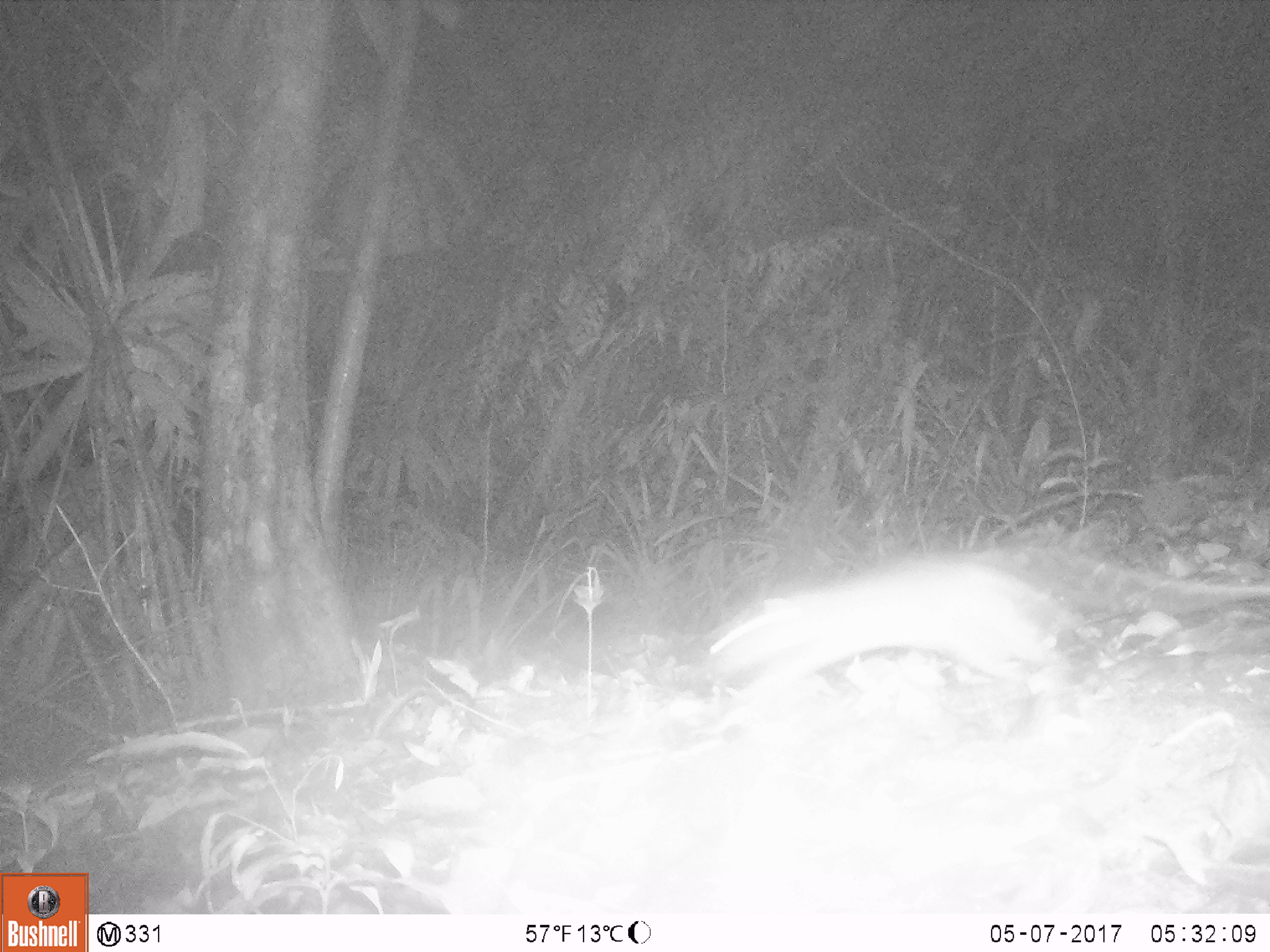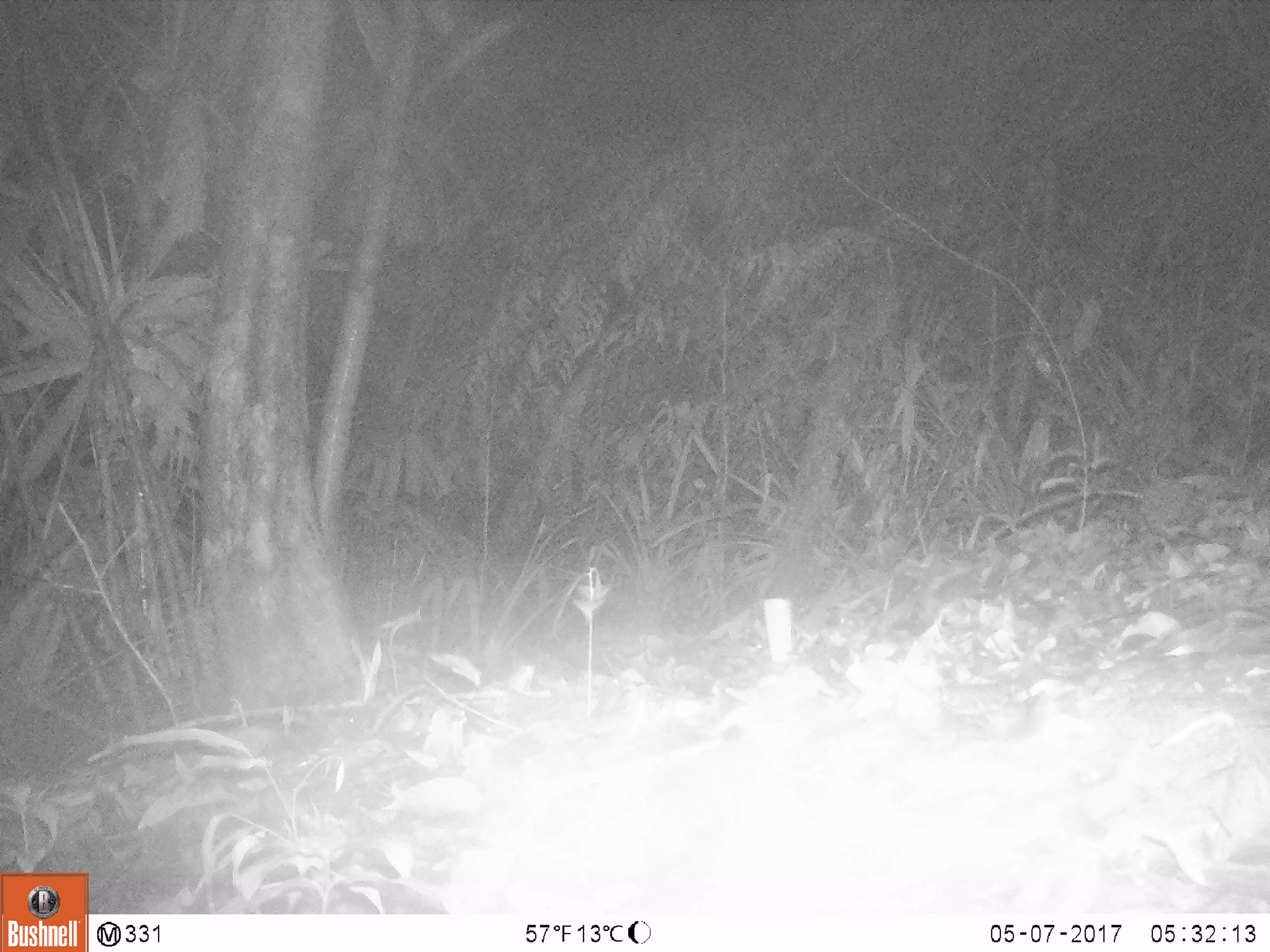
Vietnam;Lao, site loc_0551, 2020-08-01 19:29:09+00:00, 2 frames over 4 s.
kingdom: Animalia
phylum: Chordata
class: Mammalia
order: Rodentia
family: Muridae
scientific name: Muridae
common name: old-world mice and rats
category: unidentified murid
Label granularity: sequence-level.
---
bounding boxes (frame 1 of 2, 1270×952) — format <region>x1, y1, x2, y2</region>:
unidentified murid: <region>699, 560, 1090, 740</region>